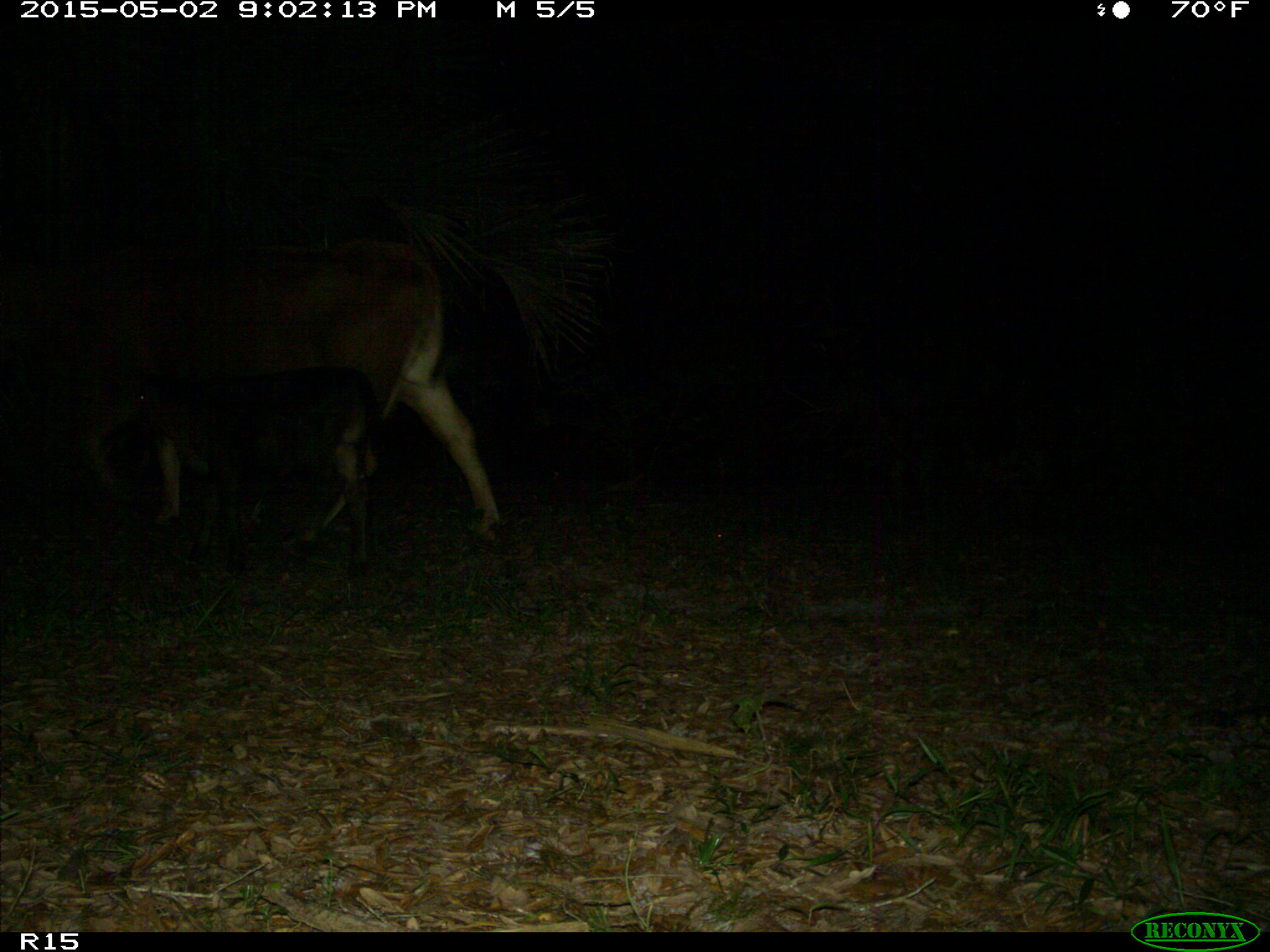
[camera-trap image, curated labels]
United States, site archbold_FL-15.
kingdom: Animalia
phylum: Chordata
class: Mammalia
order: Artiodactyla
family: Bovidae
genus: Bos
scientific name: Bos taurus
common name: domestic cow